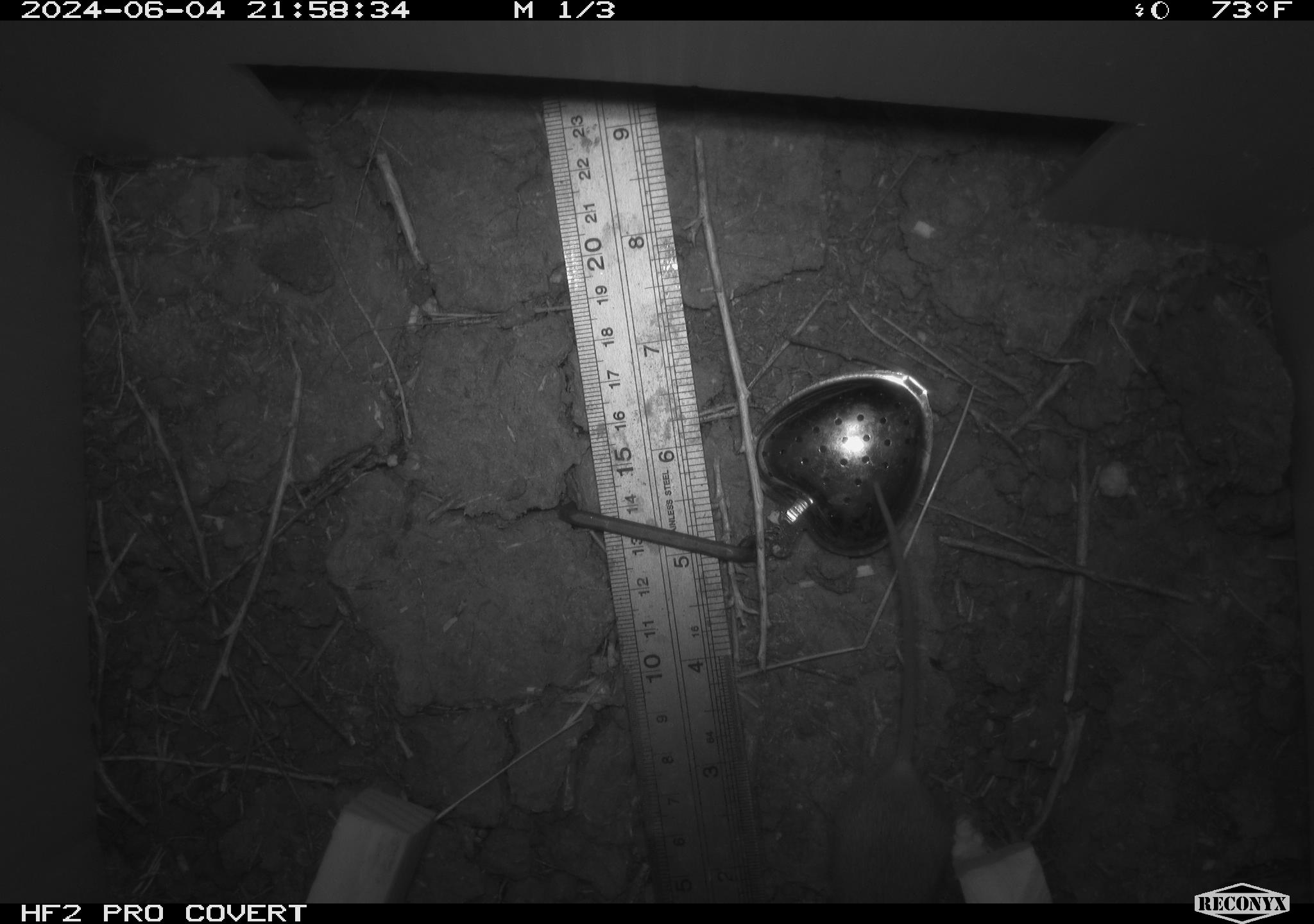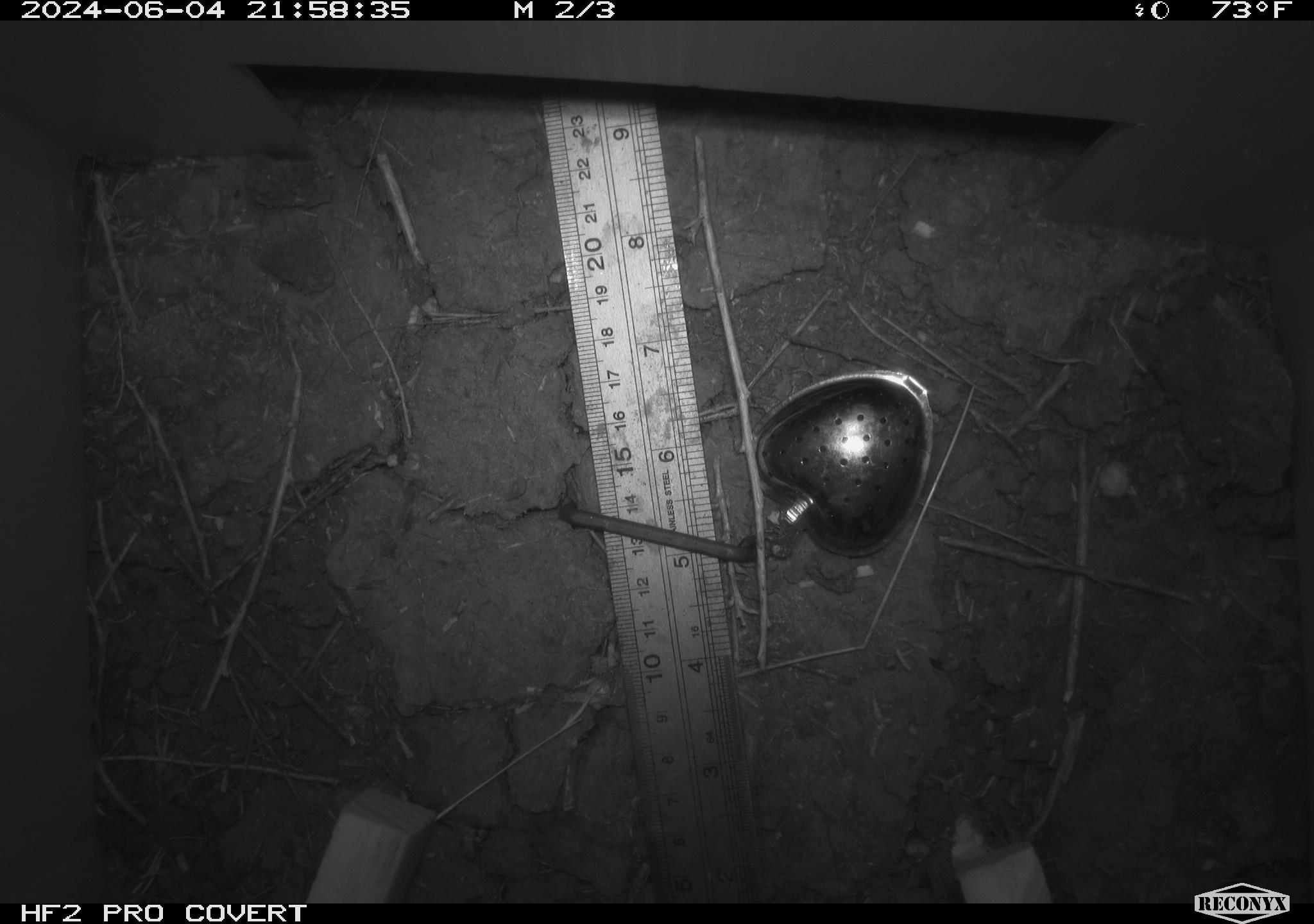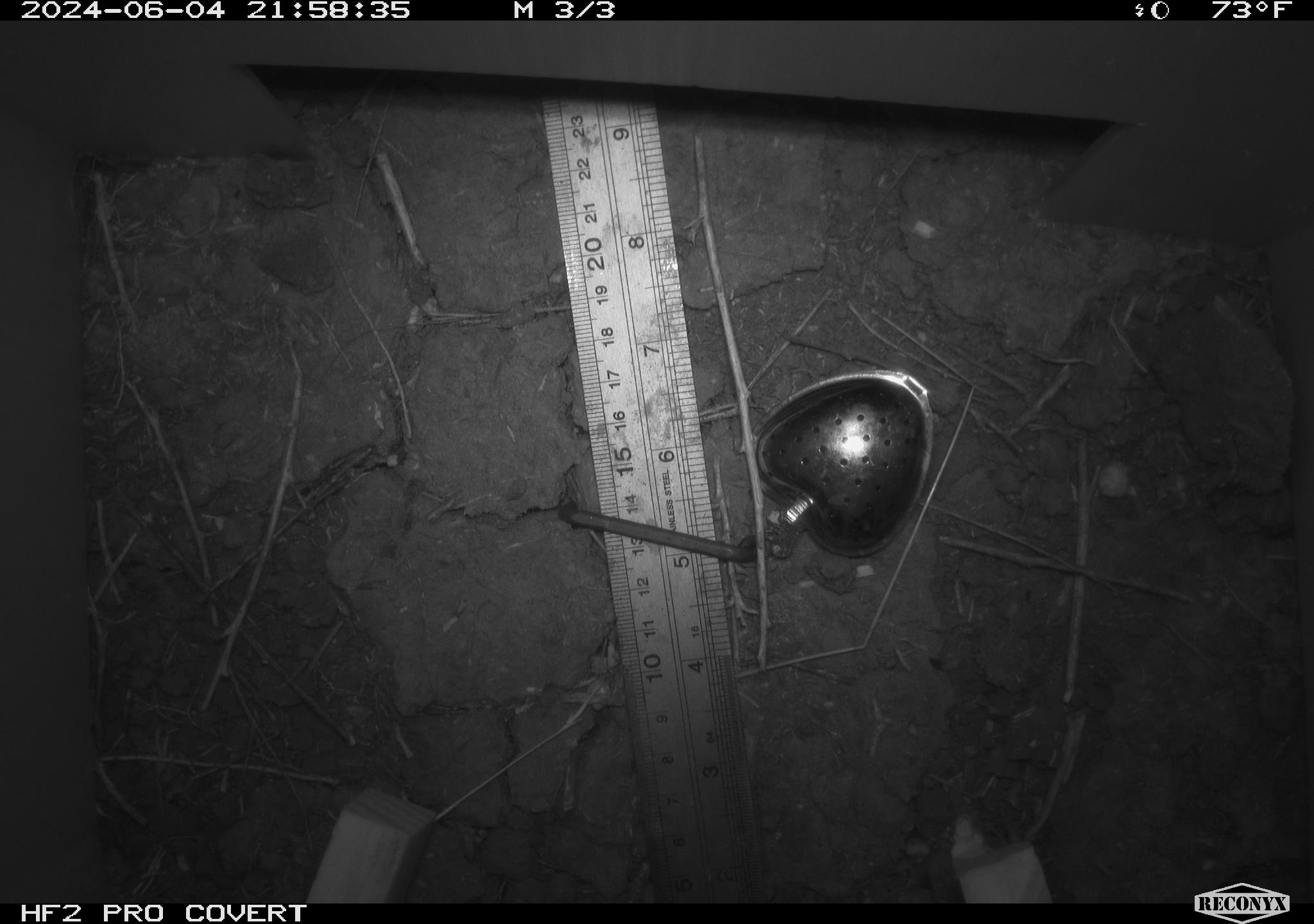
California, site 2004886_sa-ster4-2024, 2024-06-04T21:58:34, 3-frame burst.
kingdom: Animalia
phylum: Chordata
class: Mammalia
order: Rodentia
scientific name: Rodentia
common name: mouse species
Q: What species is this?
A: Mouse species (Rodentia).